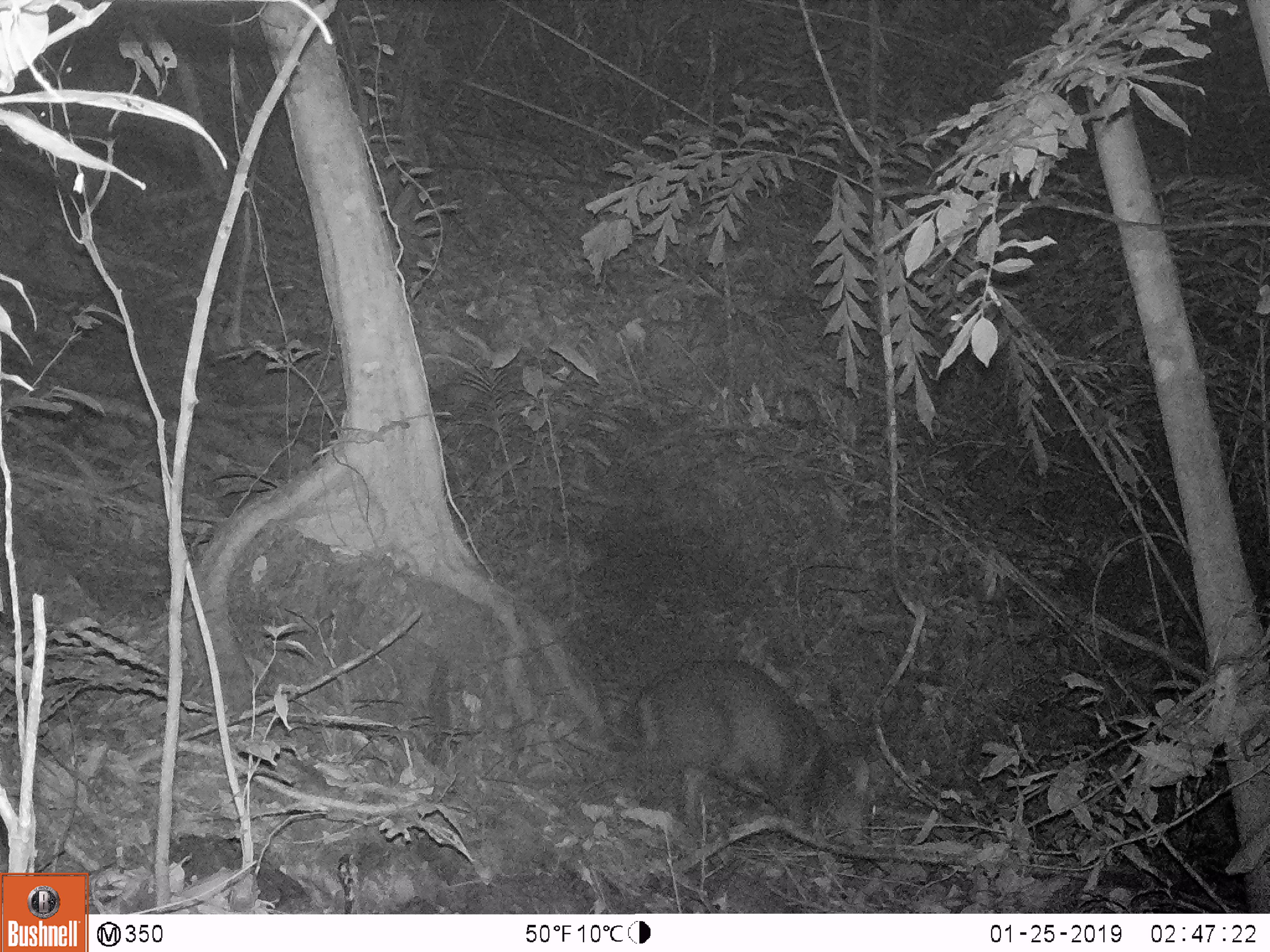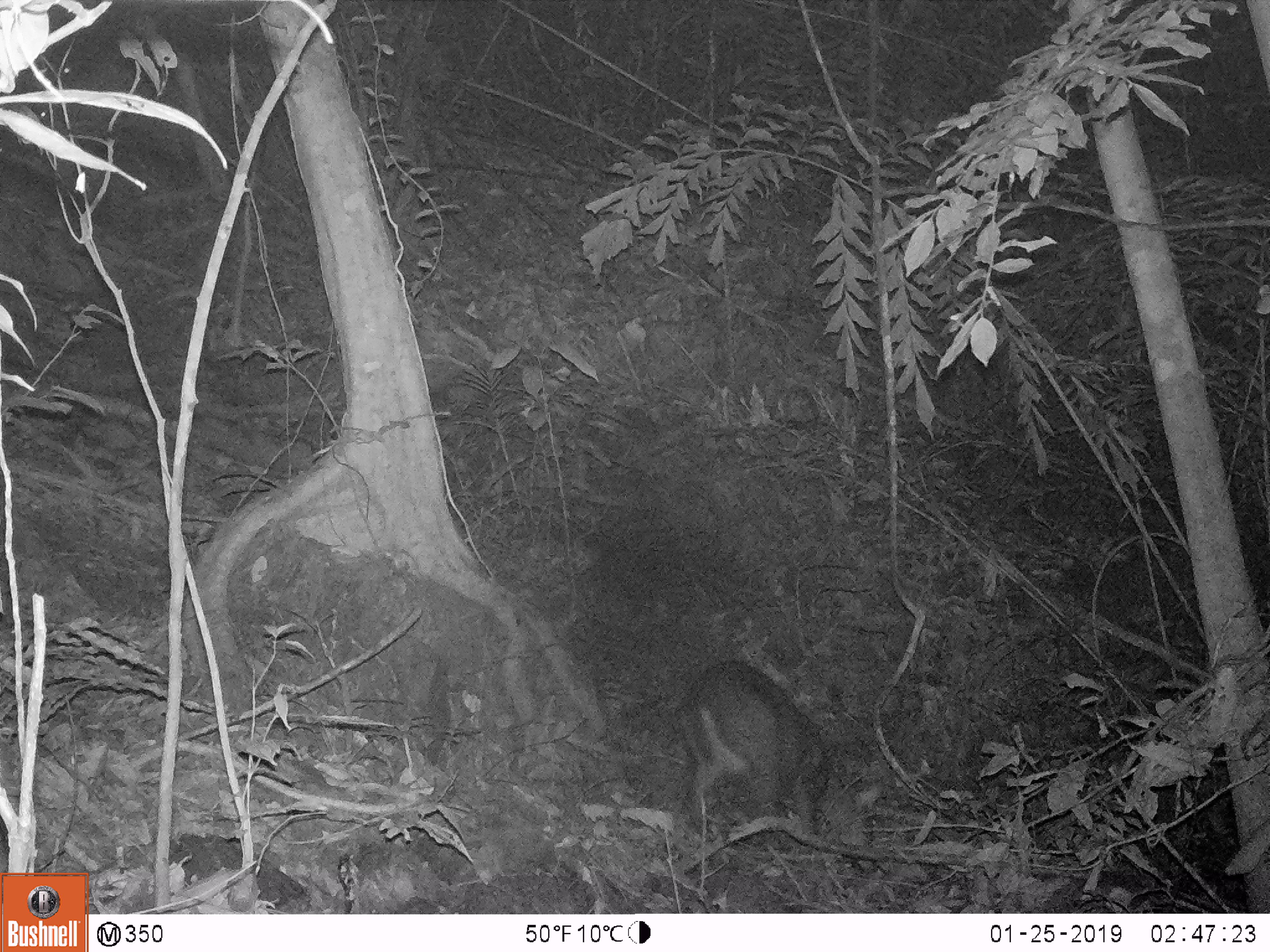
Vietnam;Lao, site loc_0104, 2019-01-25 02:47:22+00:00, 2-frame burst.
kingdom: Animalia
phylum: Chordata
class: Mammalia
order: Artiodactyla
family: Cervidae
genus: Muntiacus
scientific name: Muntiacus rooseveltorum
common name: roosevelt's muntjac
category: roosevelts muntjac group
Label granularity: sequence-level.